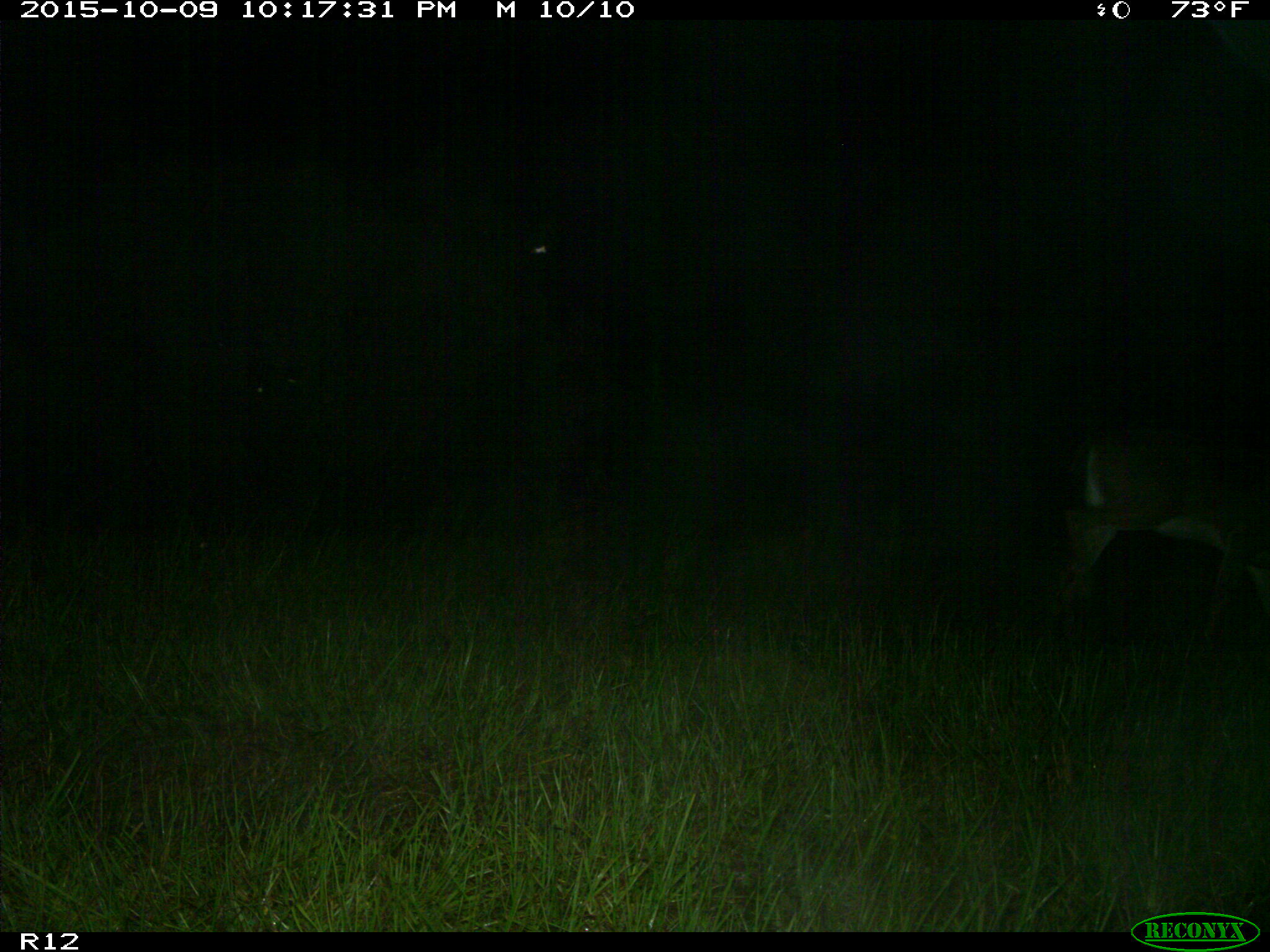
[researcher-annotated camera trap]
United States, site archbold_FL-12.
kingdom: Animalia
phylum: Chordata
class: Mammalia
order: Artiodactyla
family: Cervidae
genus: Odocoileus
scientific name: Odocoileus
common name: deer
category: unidentified deer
Unidentified deer (deer) (Odocoileus).